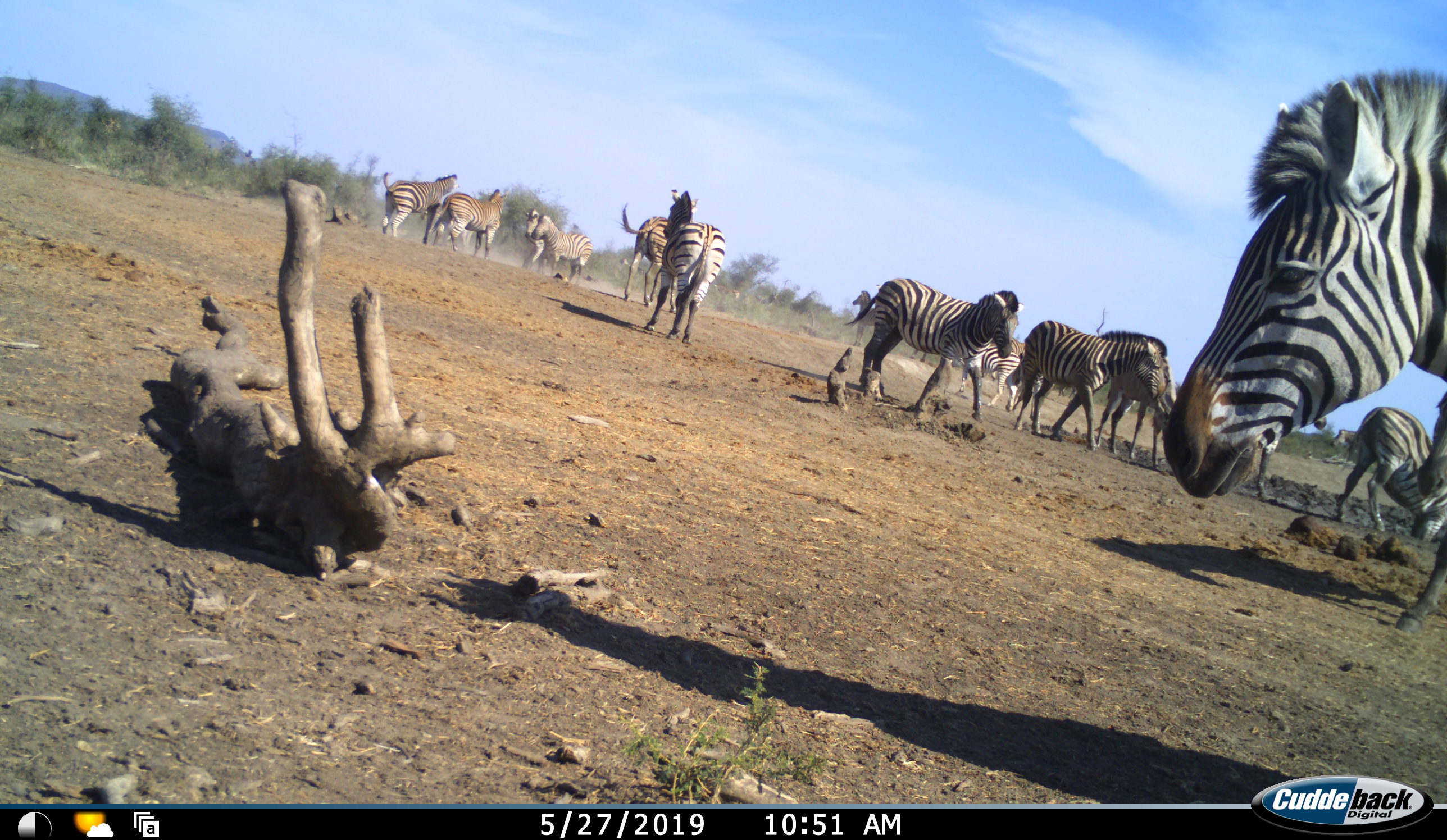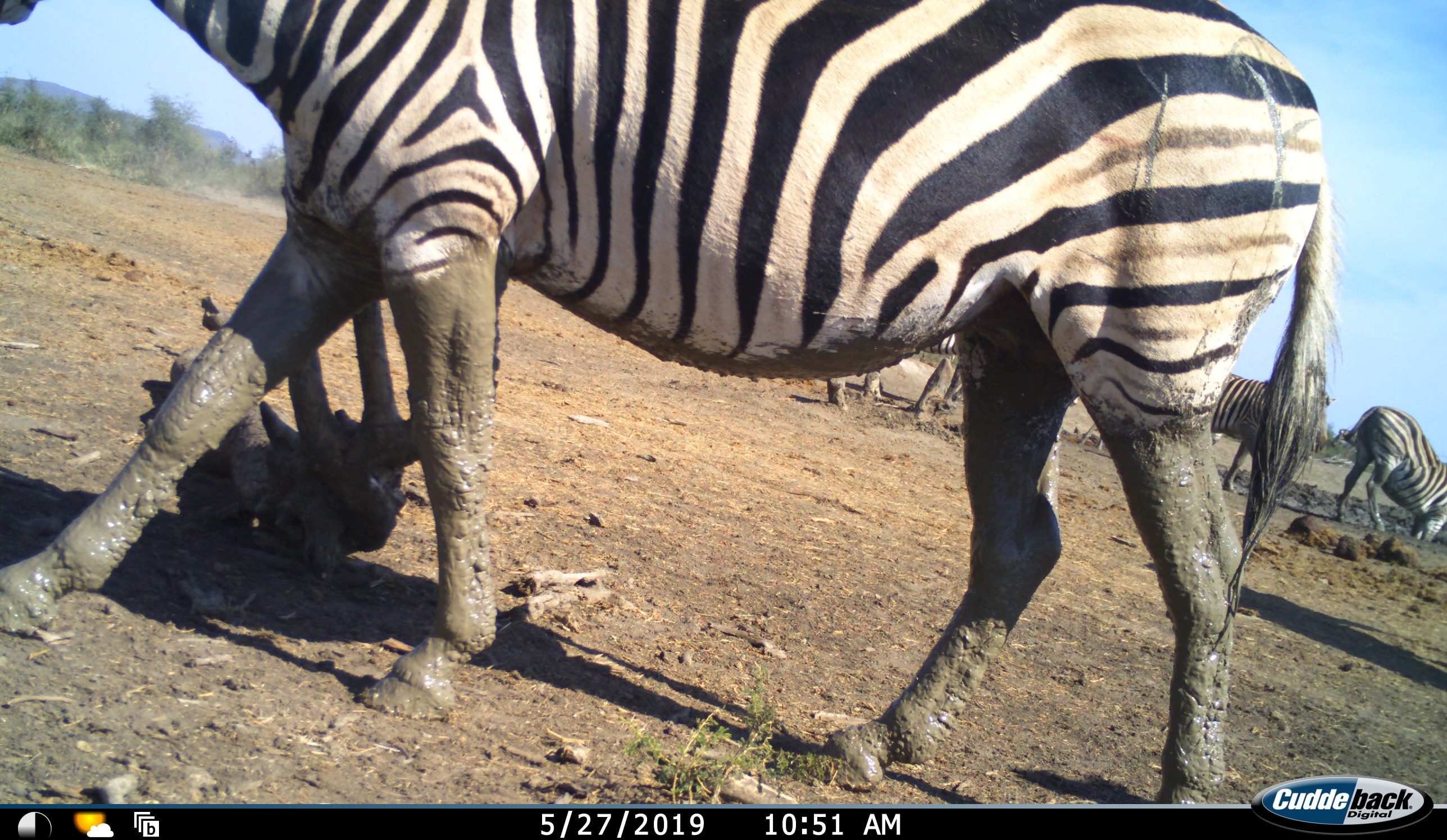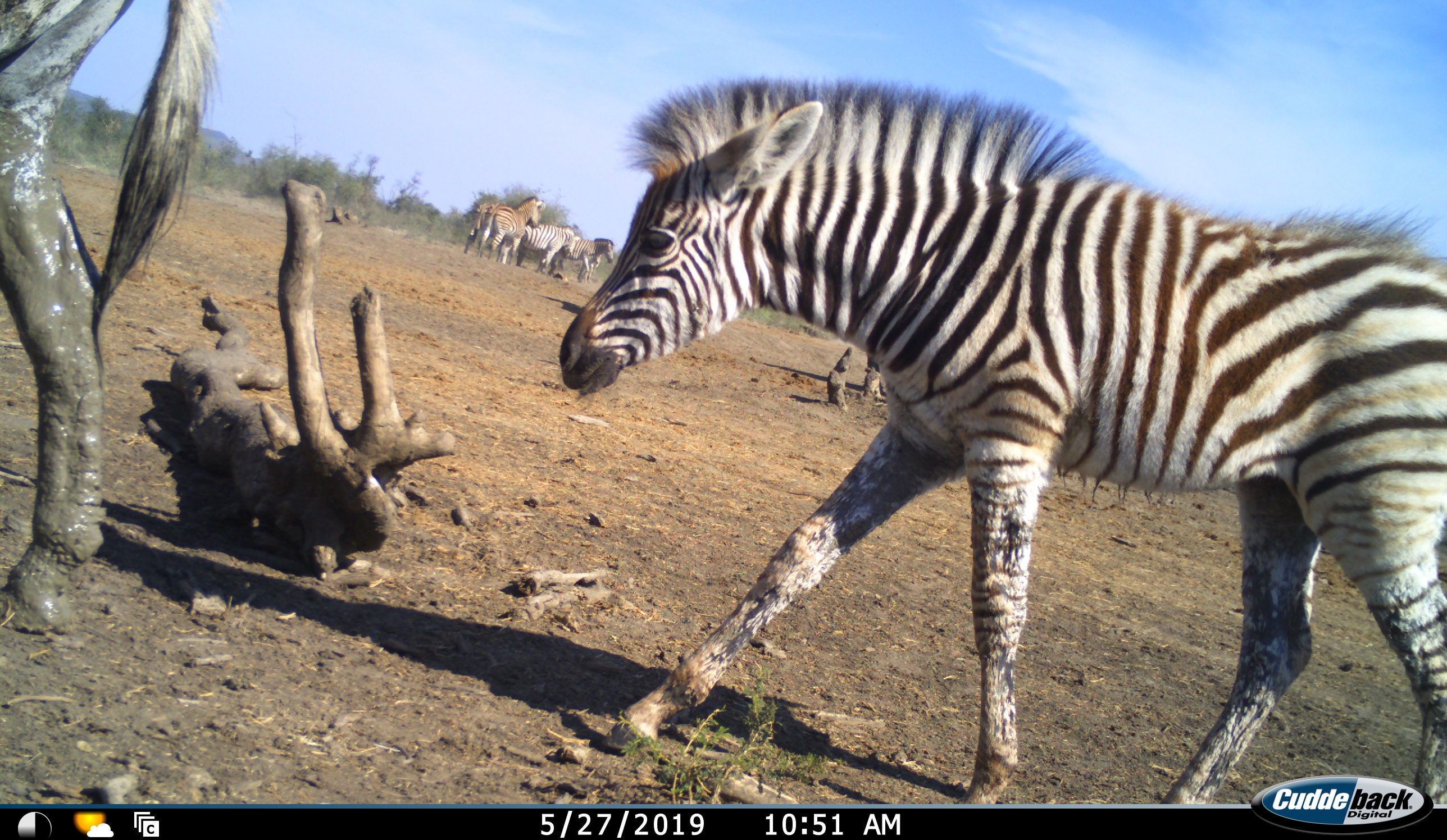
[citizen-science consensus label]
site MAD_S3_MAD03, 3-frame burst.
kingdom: Animalia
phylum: Chordata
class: Mammalia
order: Perissodactyla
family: Equidae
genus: Equus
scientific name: Equus quagga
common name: plains zebra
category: zebraplains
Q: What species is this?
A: Zebraplains (plains zebra) (Equus quagga).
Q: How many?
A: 11-50.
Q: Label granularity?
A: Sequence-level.